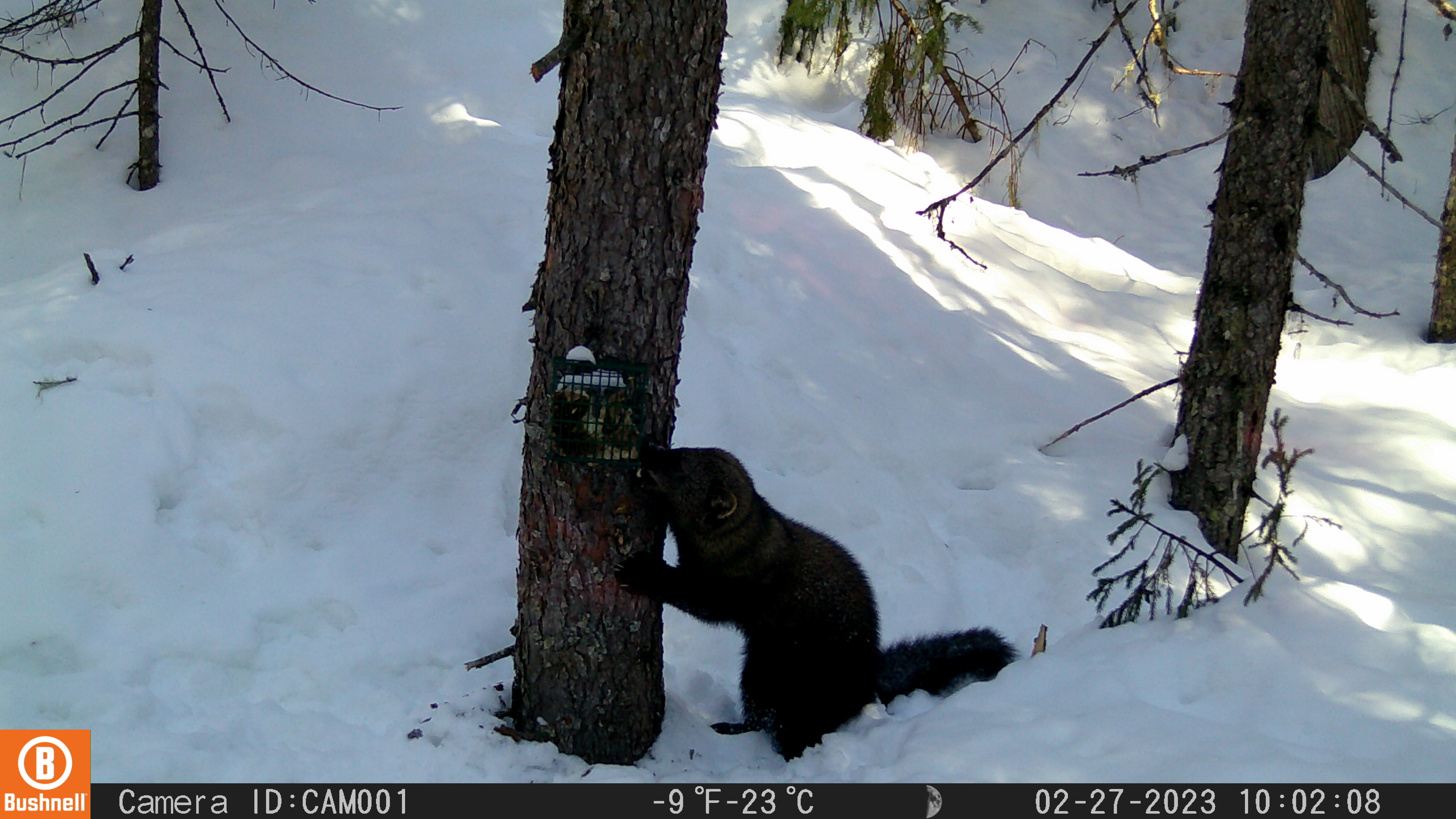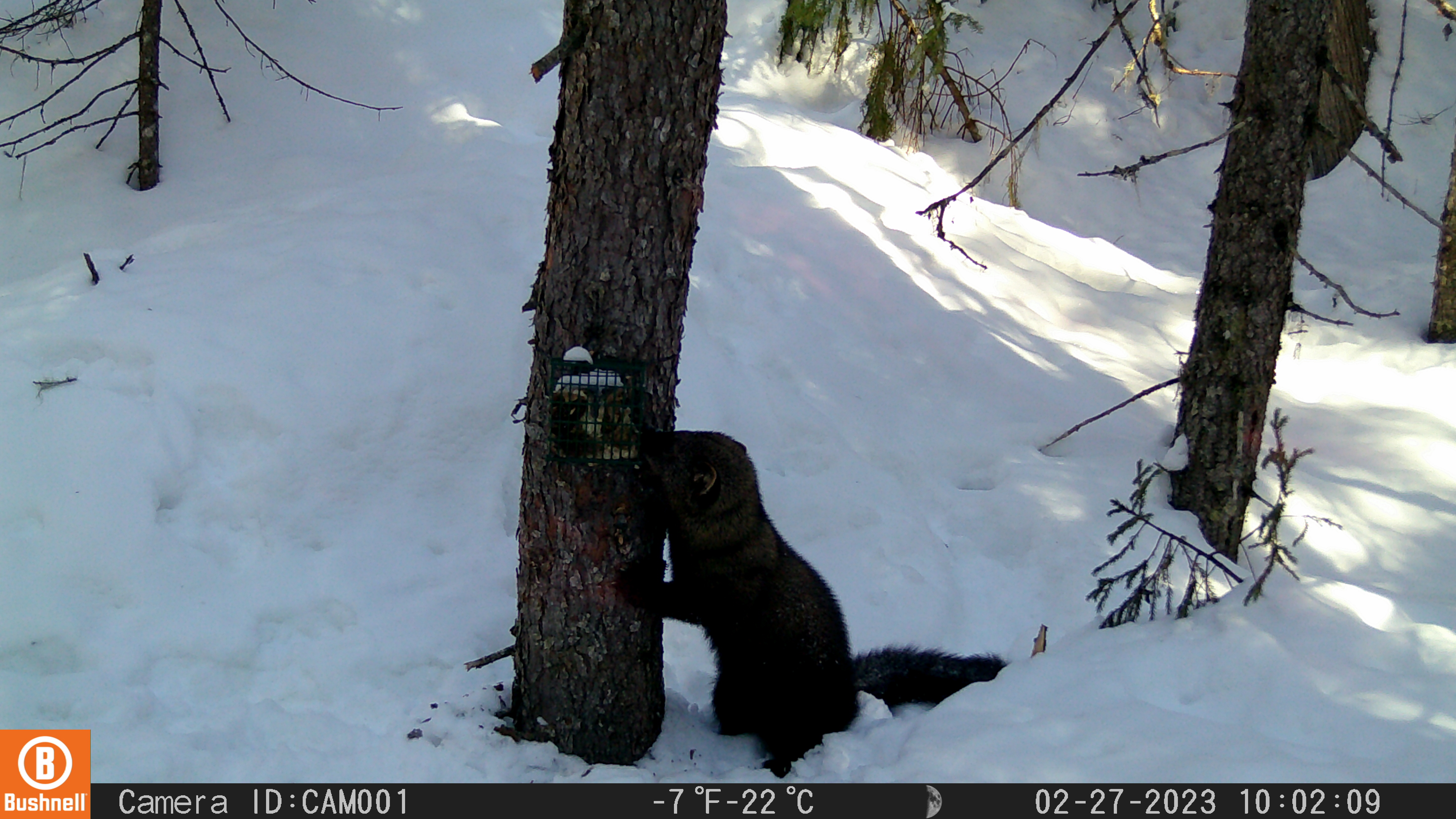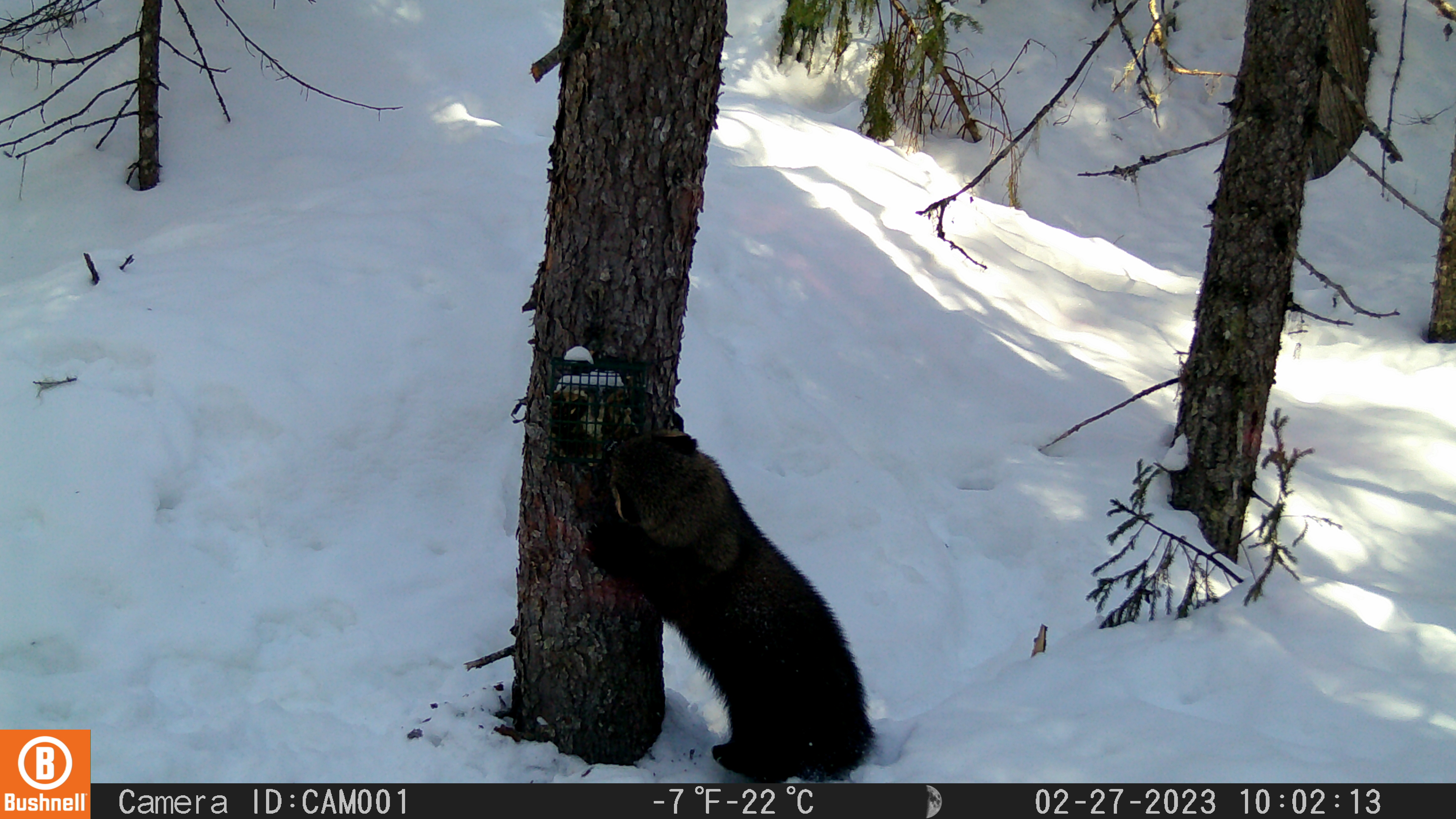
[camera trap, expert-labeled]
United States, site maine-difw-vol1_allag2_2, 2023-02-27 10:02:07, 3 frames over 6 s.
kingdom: Animalia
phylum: Chordata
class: Mammalia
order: Carnivora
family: Mustelidae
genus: Pekania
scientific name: Pekania pennanti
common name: fisher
Fisher (Pekania pennanti).